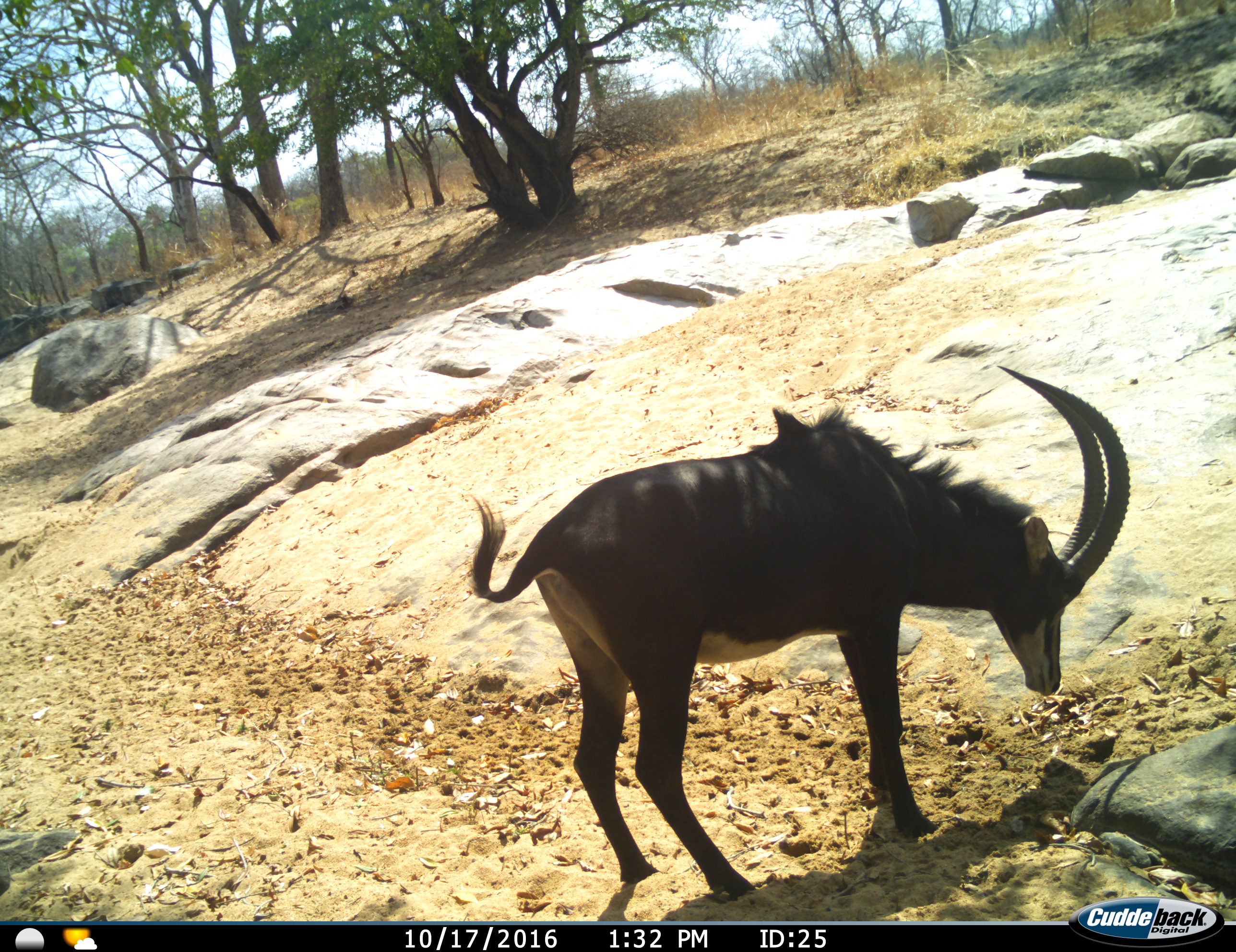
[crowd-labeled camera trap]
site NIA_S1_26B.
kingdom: Animalia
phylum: Chordata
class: Mammalia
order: Artiodactyla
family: Bovidae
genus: Hippotragus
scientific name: Hippotragus niger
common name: sable antelope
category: sable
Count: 1.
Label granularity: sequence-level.